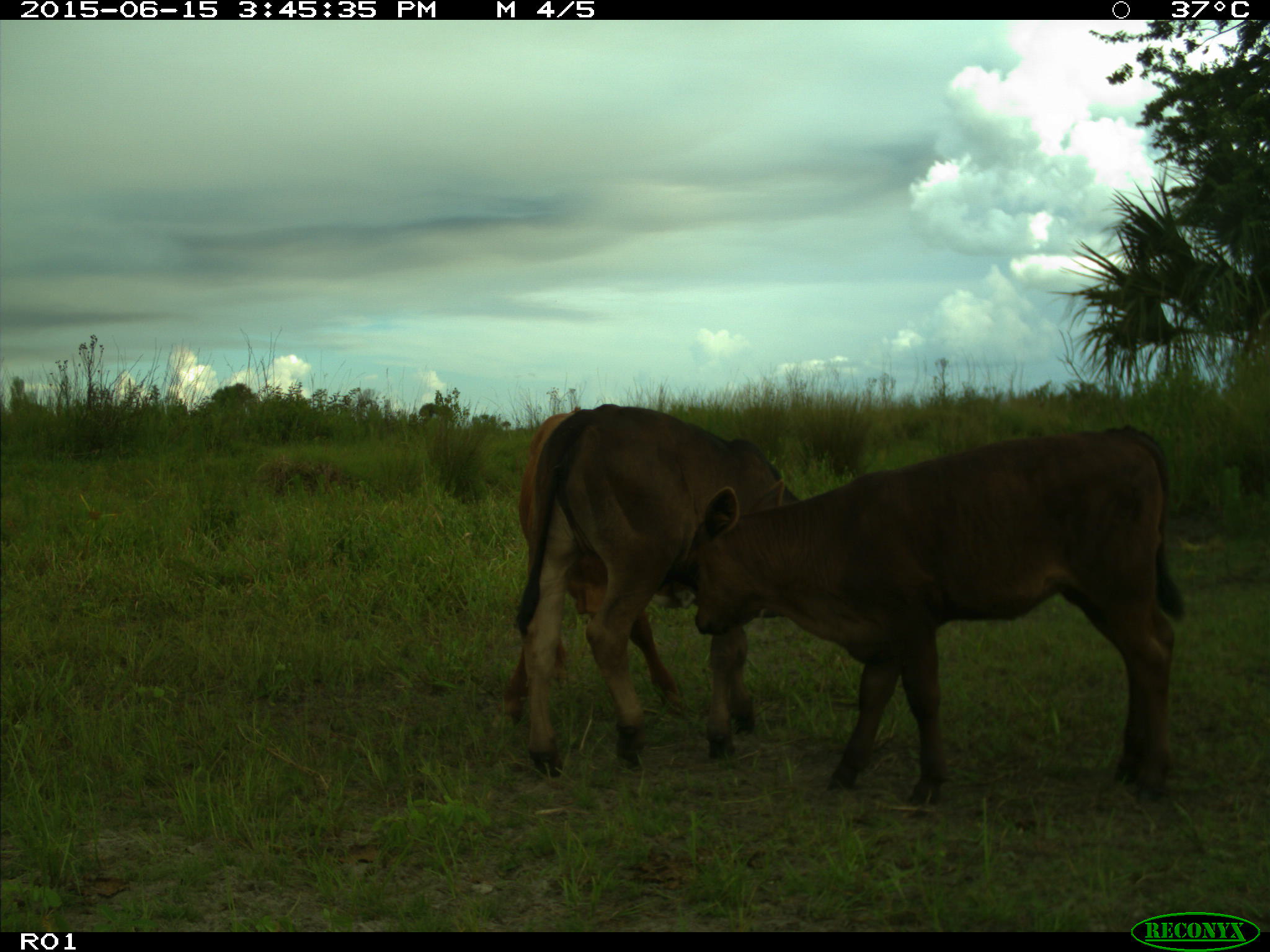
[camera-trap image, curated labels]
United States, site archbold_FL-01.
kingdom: Animalia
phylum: Chordata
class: Mammalia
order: Artiodactyla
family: Bovidae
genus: Bos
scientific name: Bos taurus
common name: domestic cow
Bos taurus (domestic cow).